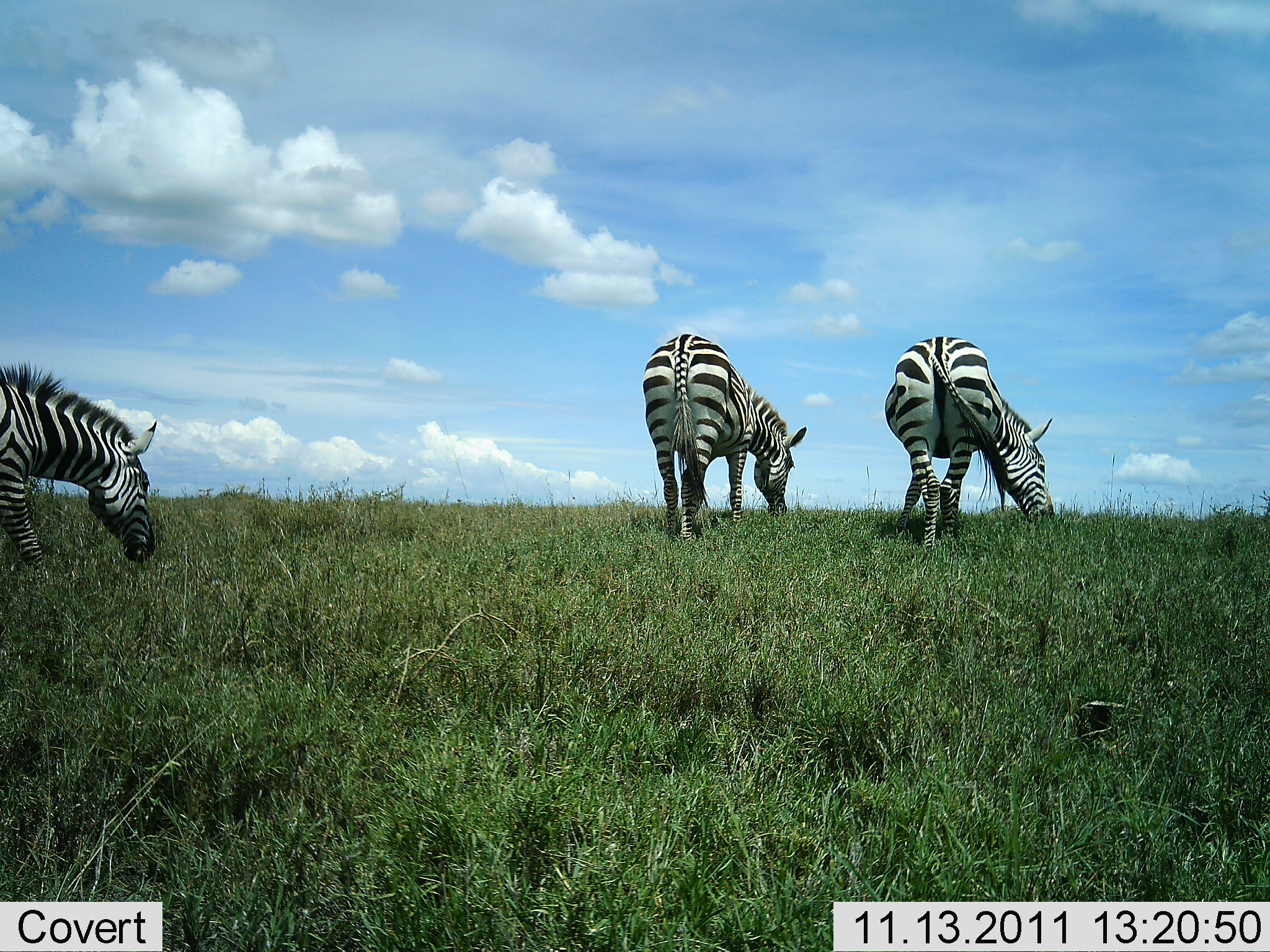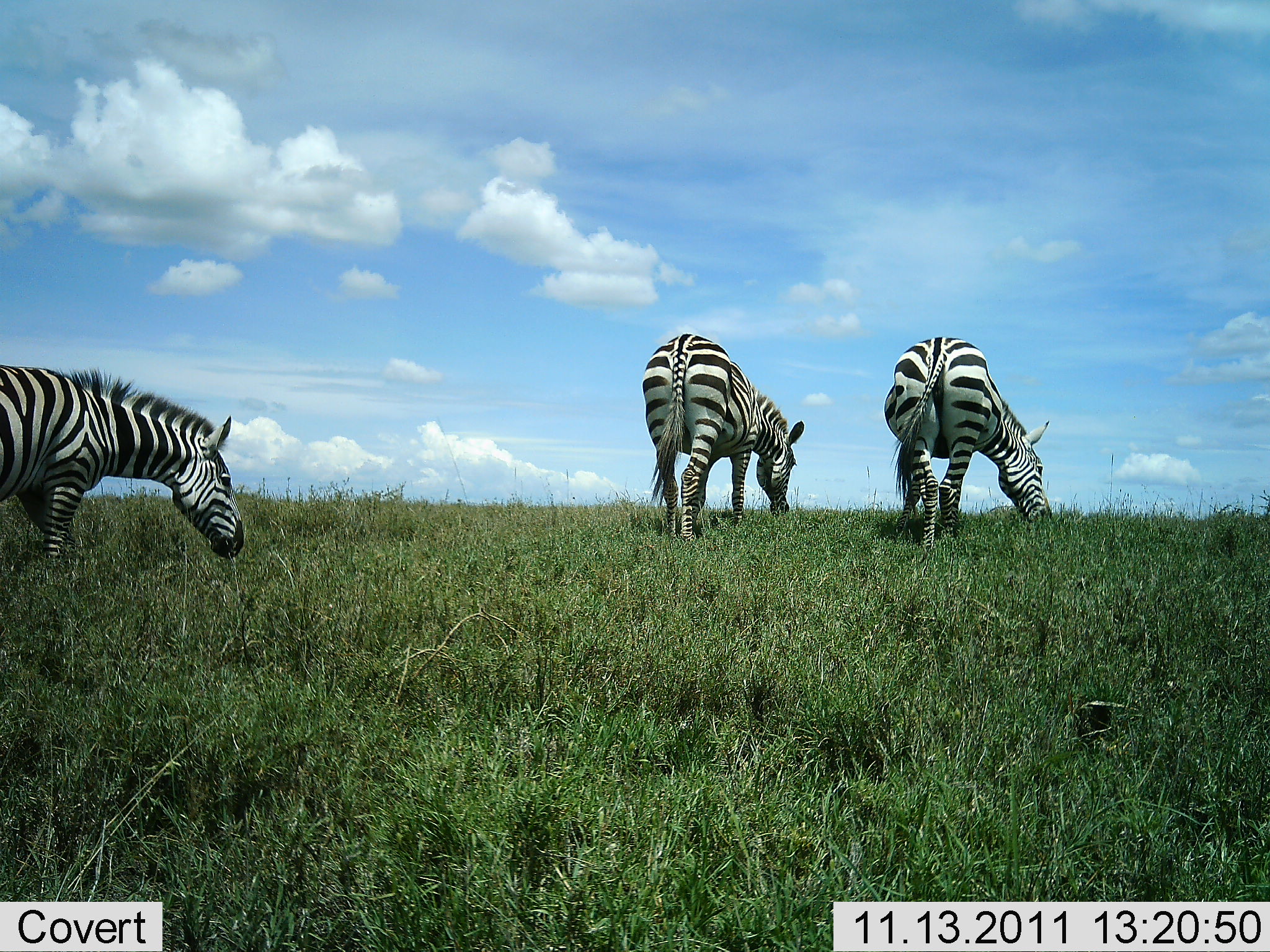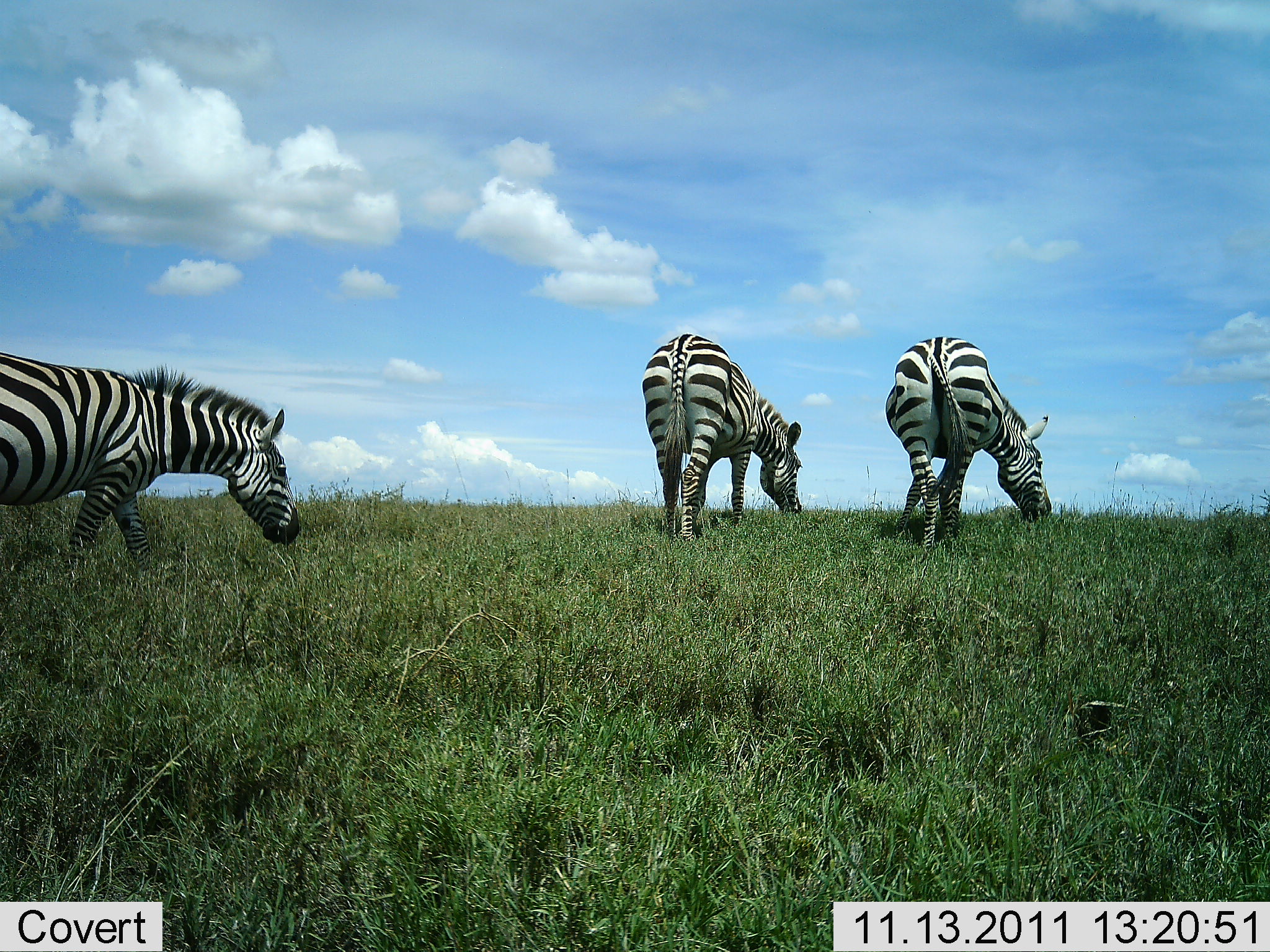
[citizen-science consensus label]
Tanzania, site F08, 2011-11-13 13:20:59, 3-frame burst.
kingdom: Animalia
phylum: Chordata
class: Mammalia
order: Perissodactyla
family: Equidae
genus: Equus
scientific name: Equus quagga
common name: plains zebra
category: zebra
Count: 3.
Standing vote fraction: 27%.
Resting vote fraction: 0%.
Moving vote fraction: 27%.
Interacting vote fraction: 9%.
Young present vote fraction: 0%.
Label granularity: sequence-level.